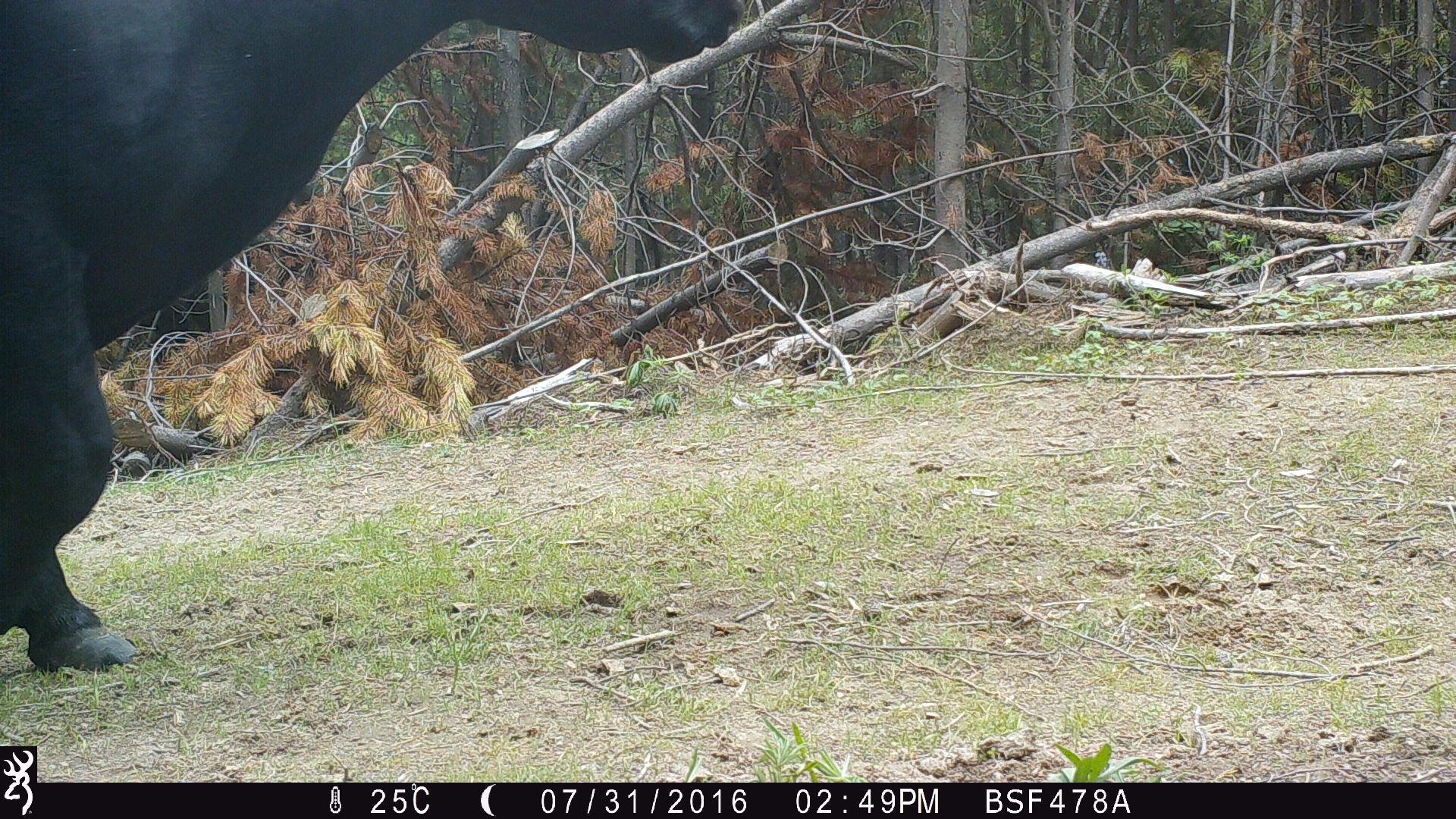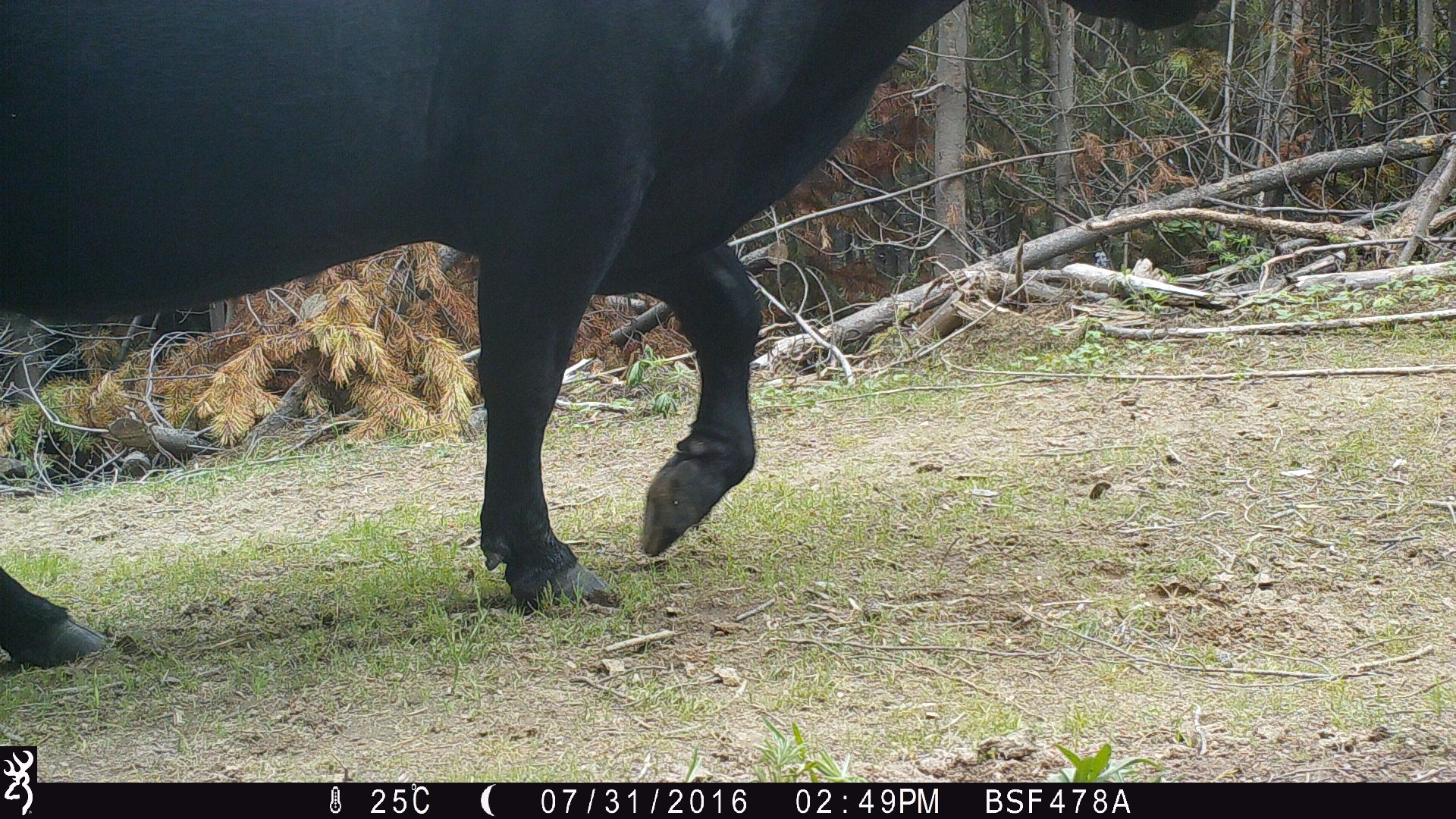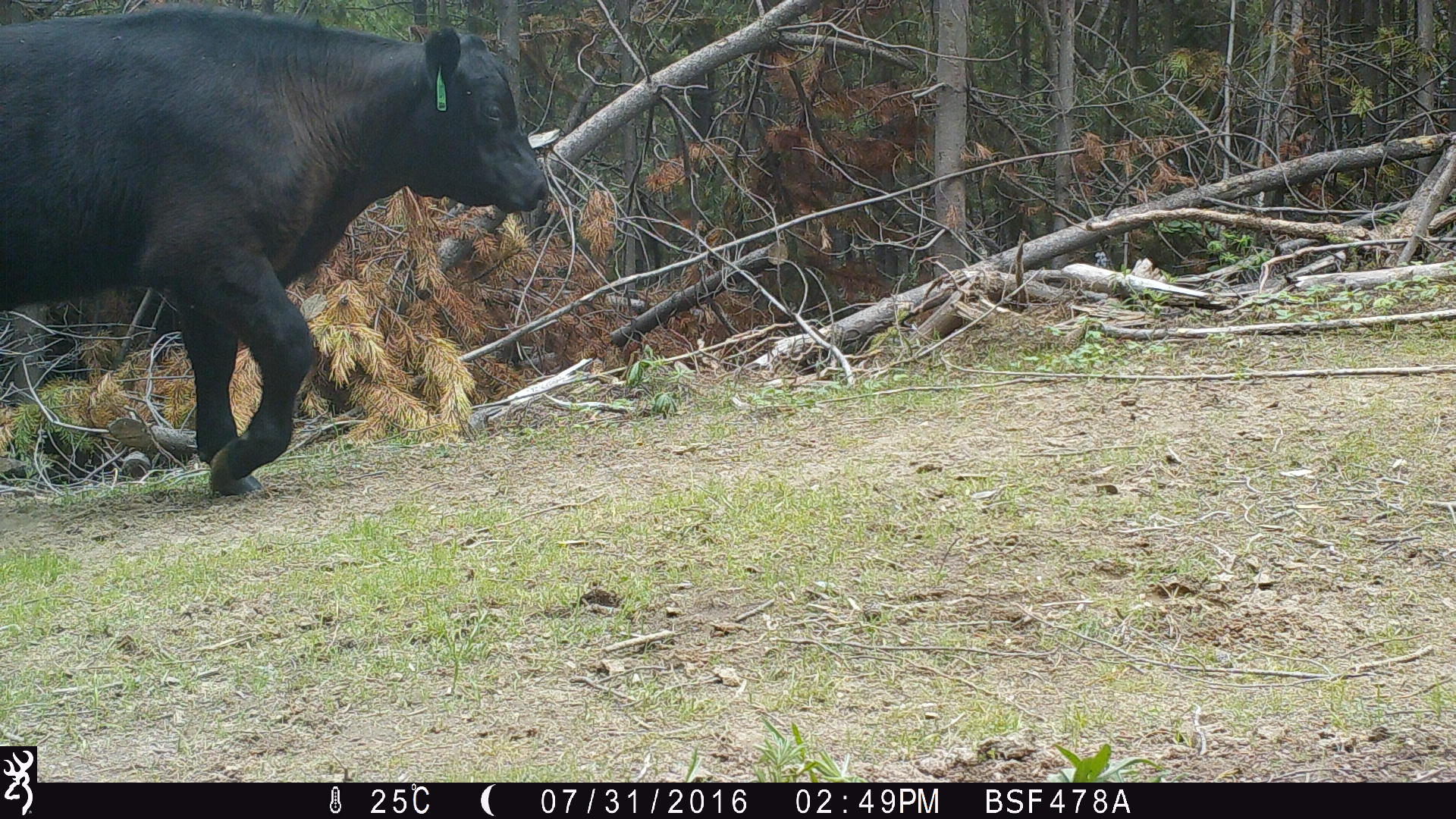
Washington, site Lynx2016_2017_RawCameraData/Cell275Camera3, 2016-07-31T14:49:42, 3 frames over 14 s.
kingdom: Animalia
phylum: Chordata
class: Mammalia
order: Artiodactyla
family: Bovidae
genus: Bos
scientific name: Bos taurus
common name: domestic cattle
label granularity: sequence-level